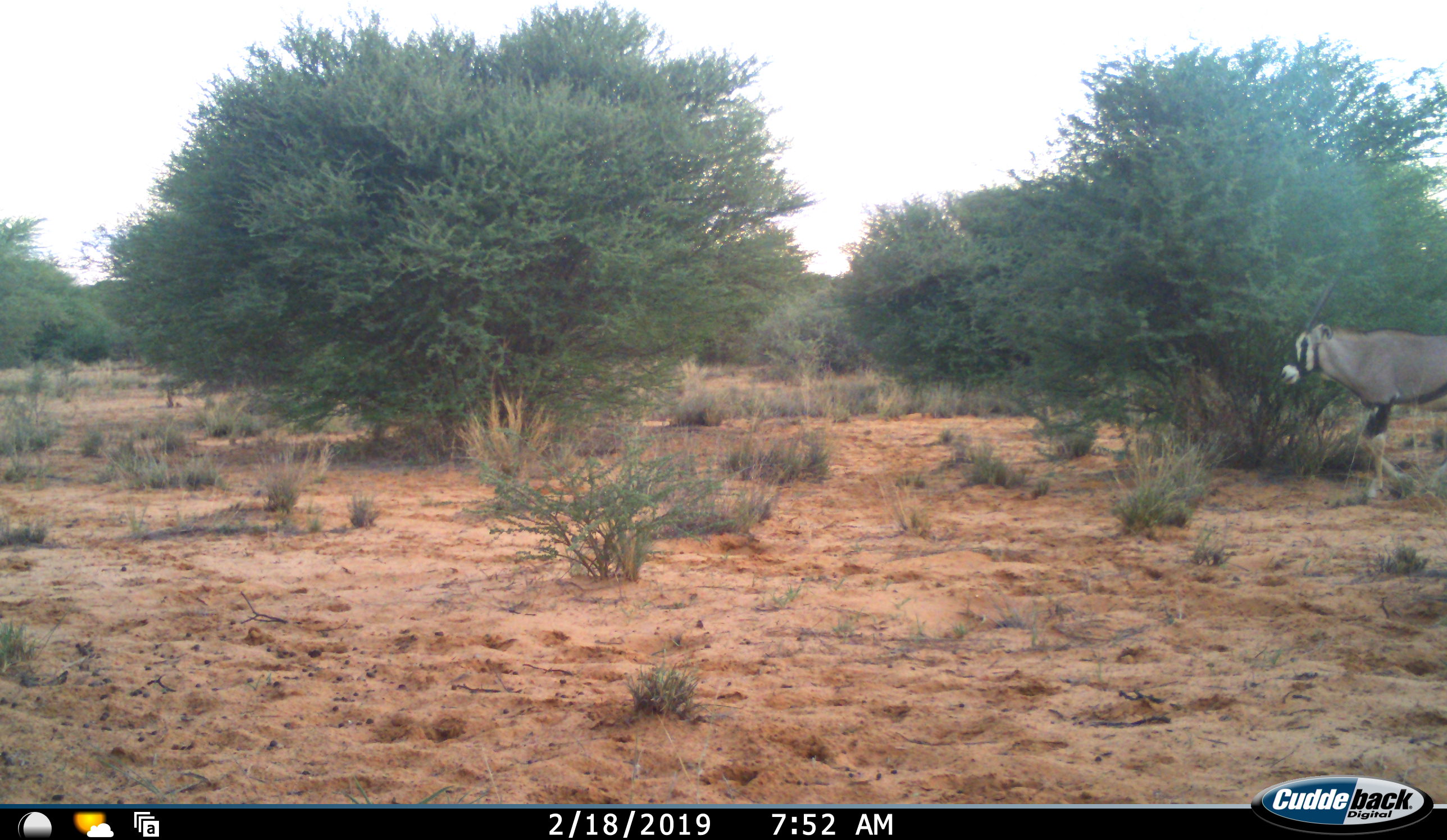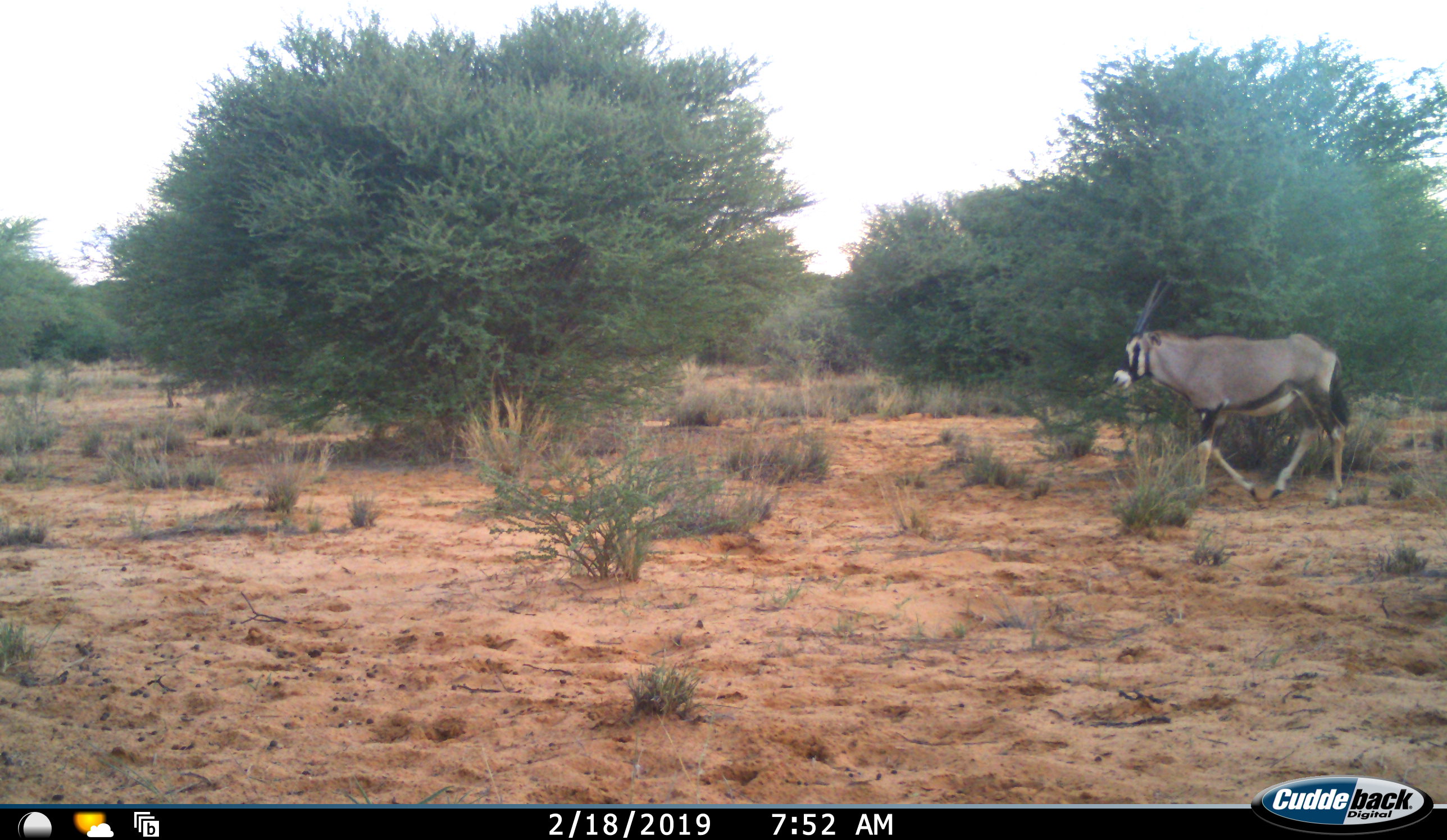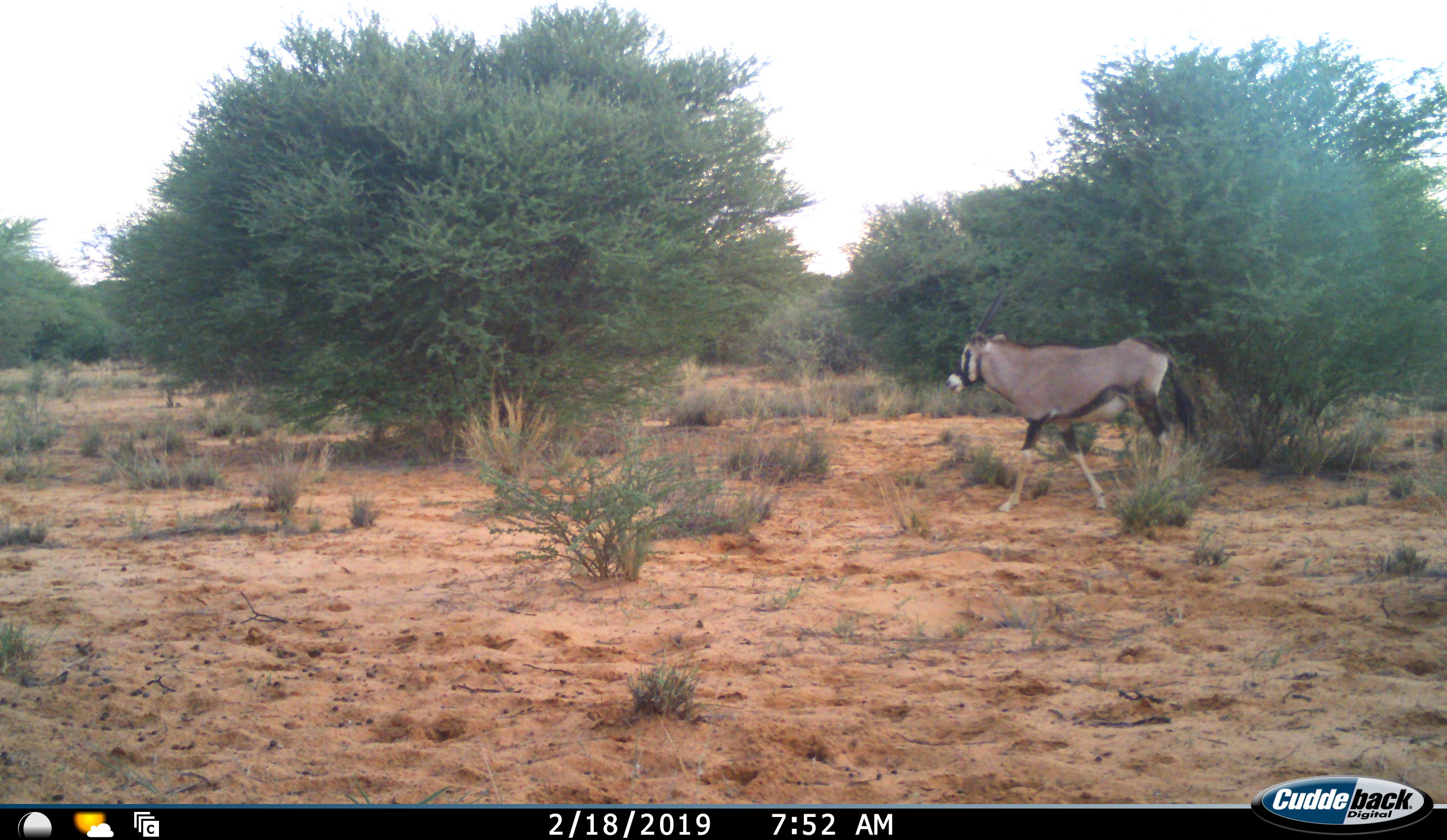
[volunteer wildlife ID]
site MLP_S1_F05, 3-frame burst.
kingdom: Animalia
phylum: Chordata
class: Mammalia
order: Artiodactyla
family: Bovidae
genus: Oryx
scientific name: Oryx gazella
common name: gemsbok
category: oryx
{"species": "oryx (gemsbok) (Oryx gazella)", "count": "1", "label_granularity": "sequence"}